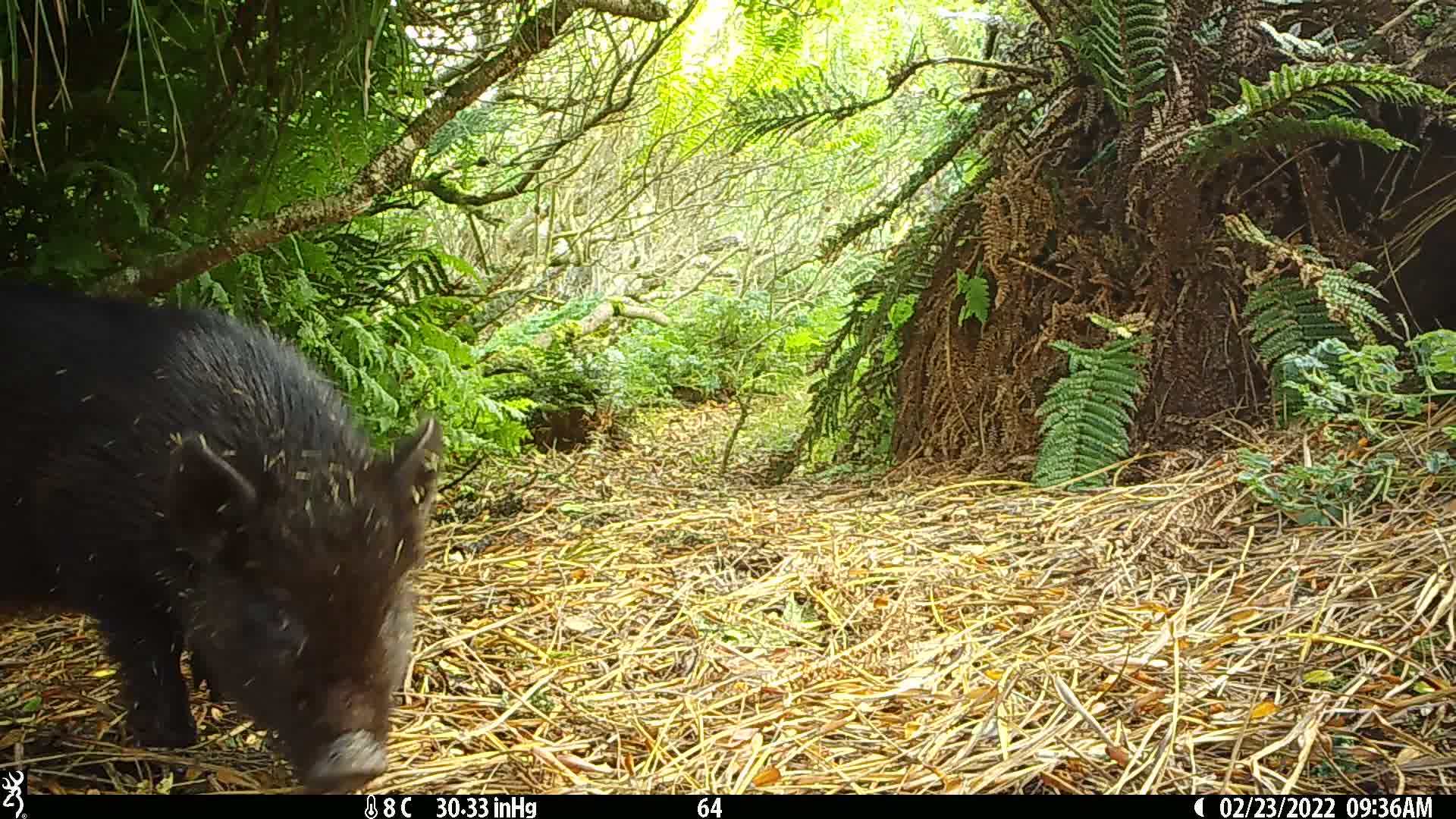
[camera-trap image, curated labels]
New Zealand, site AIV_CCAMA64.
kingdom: Animalia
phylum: Chordata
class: Mammalia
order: Artiodactyla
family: Suidae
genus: Sus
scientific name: Sus scrofa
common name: pig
Pig (Sus scrofa).